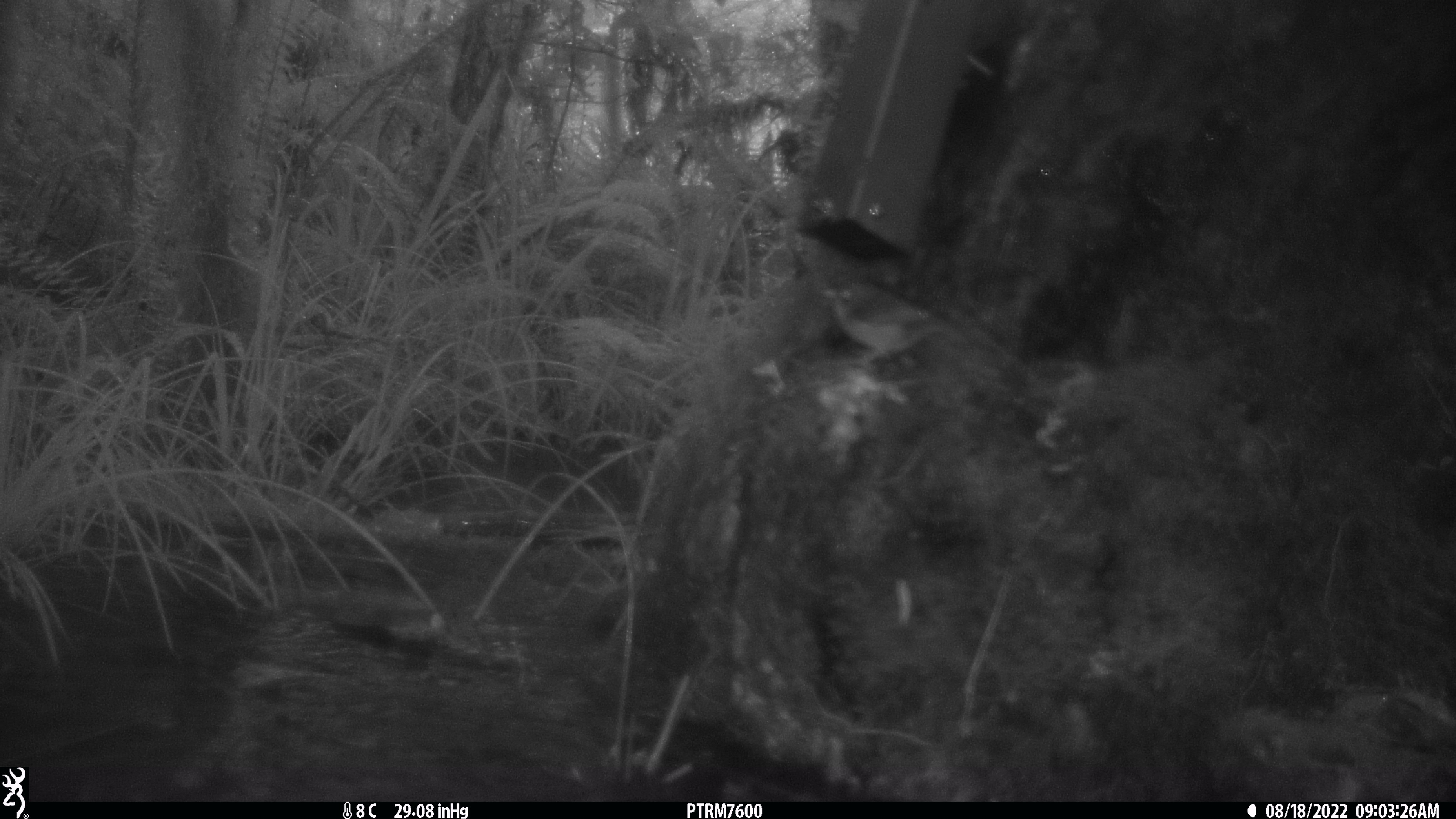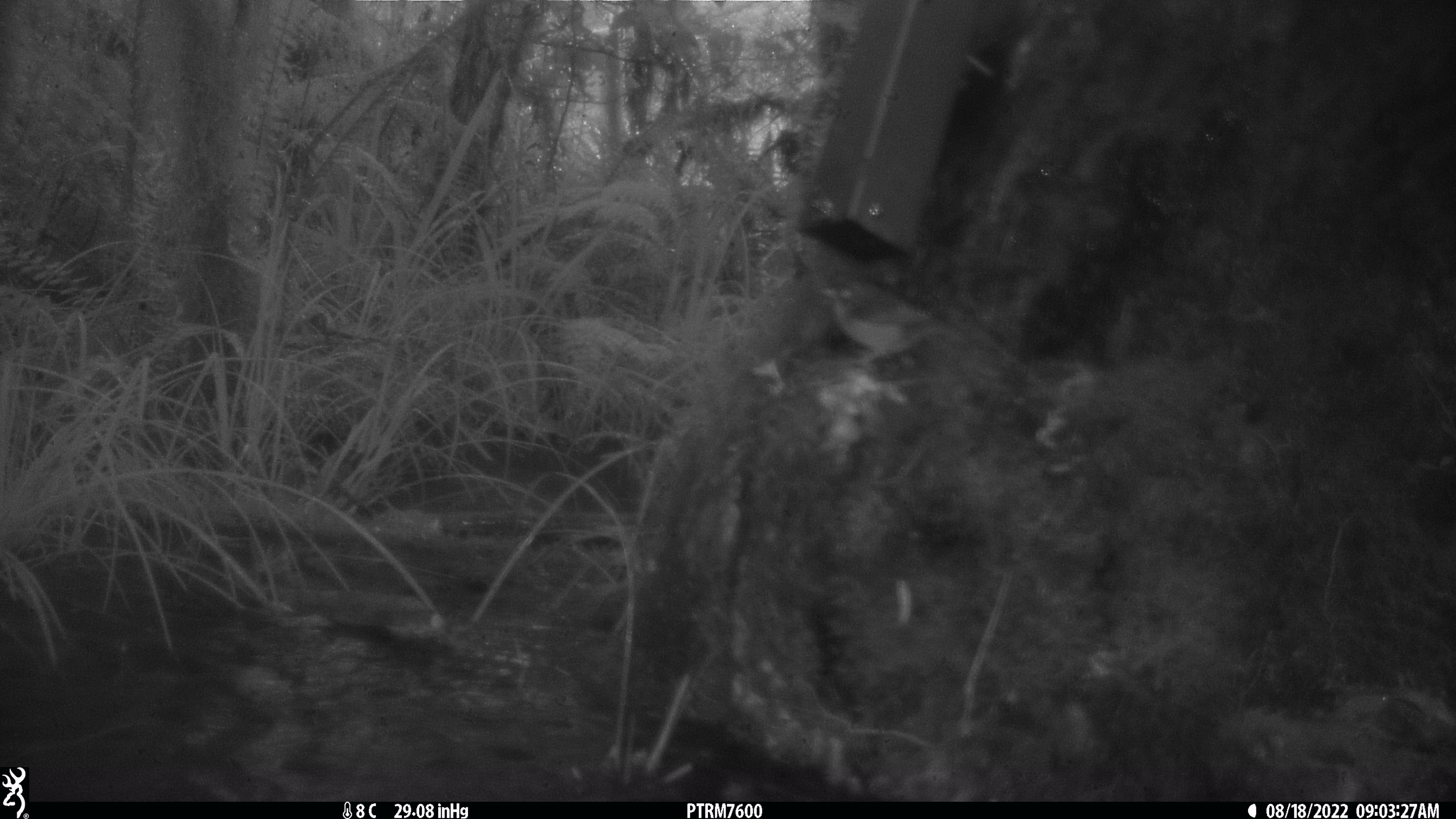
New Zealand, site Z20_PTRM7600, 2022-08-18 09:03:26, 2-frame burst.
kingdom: Animalia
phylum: Chordata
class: Aves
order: Passeriformes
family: Zosteropidae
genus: Zosterops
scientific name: Zosterops lateralis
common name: silvereye